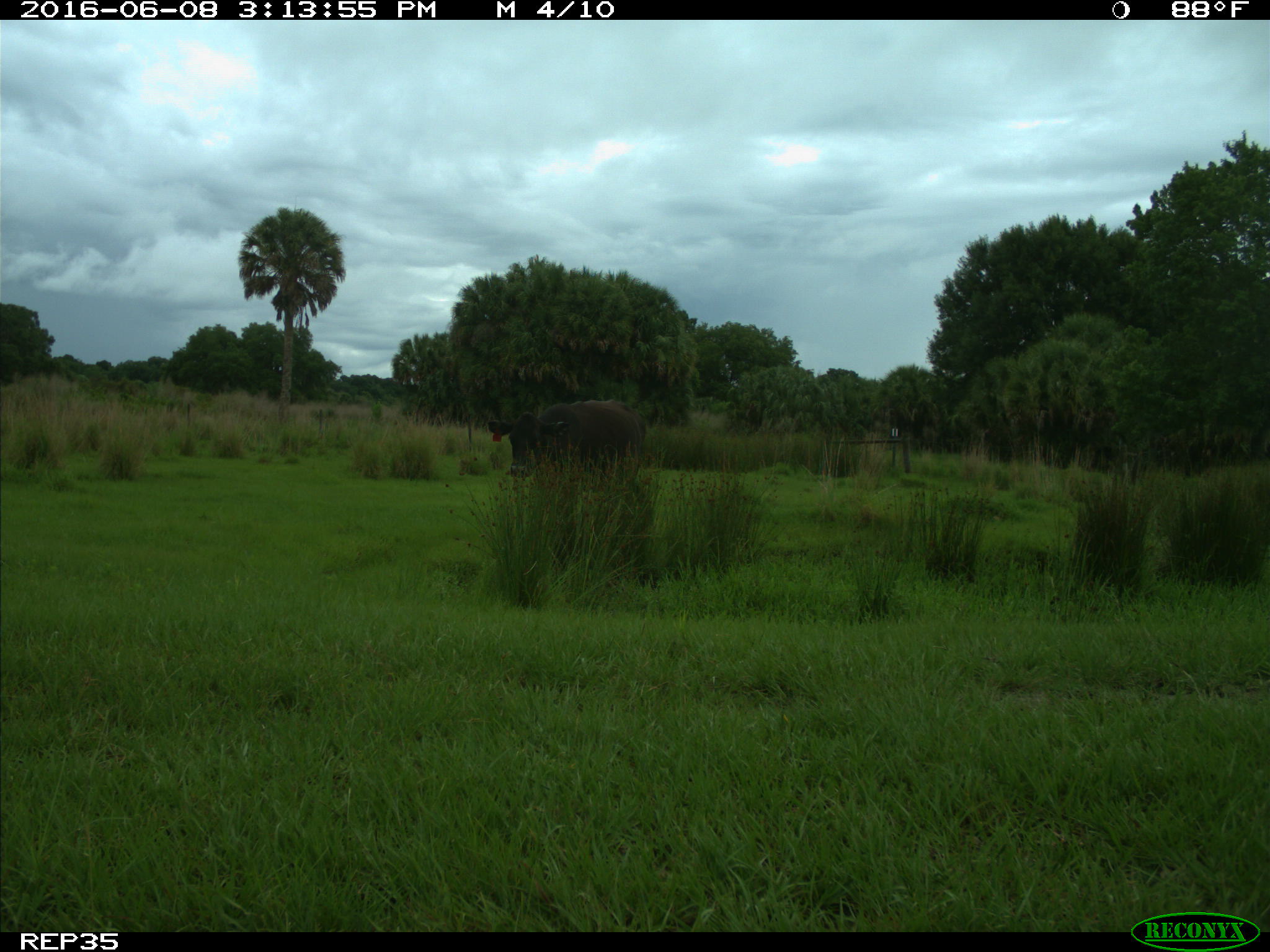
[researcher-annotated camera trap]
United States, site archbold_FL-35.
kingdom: Animalia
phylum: Chordata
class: Mammalia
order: Artiodactyla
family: Bovidae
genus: Bos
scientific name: Bos taurus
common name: domestic cow